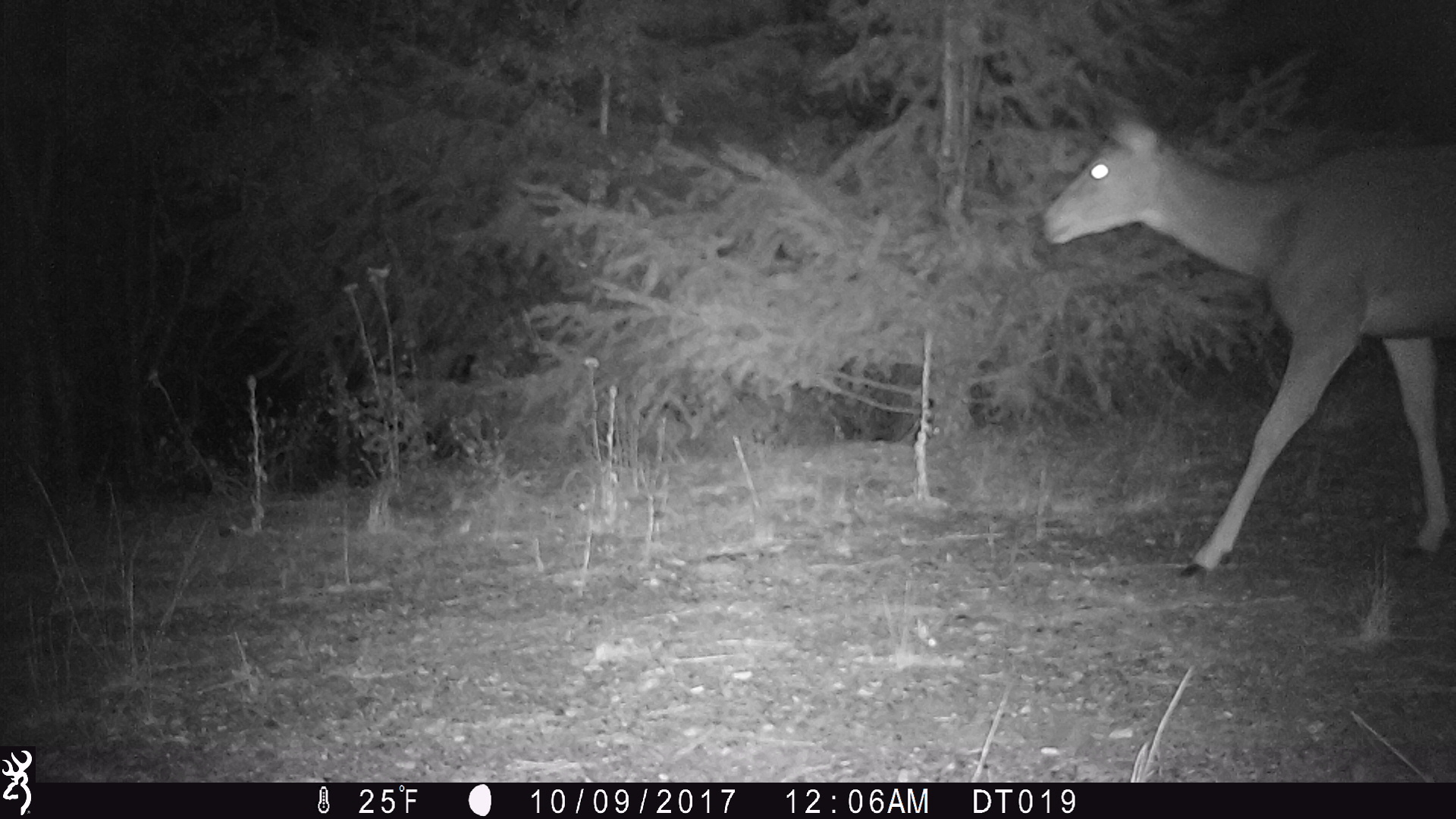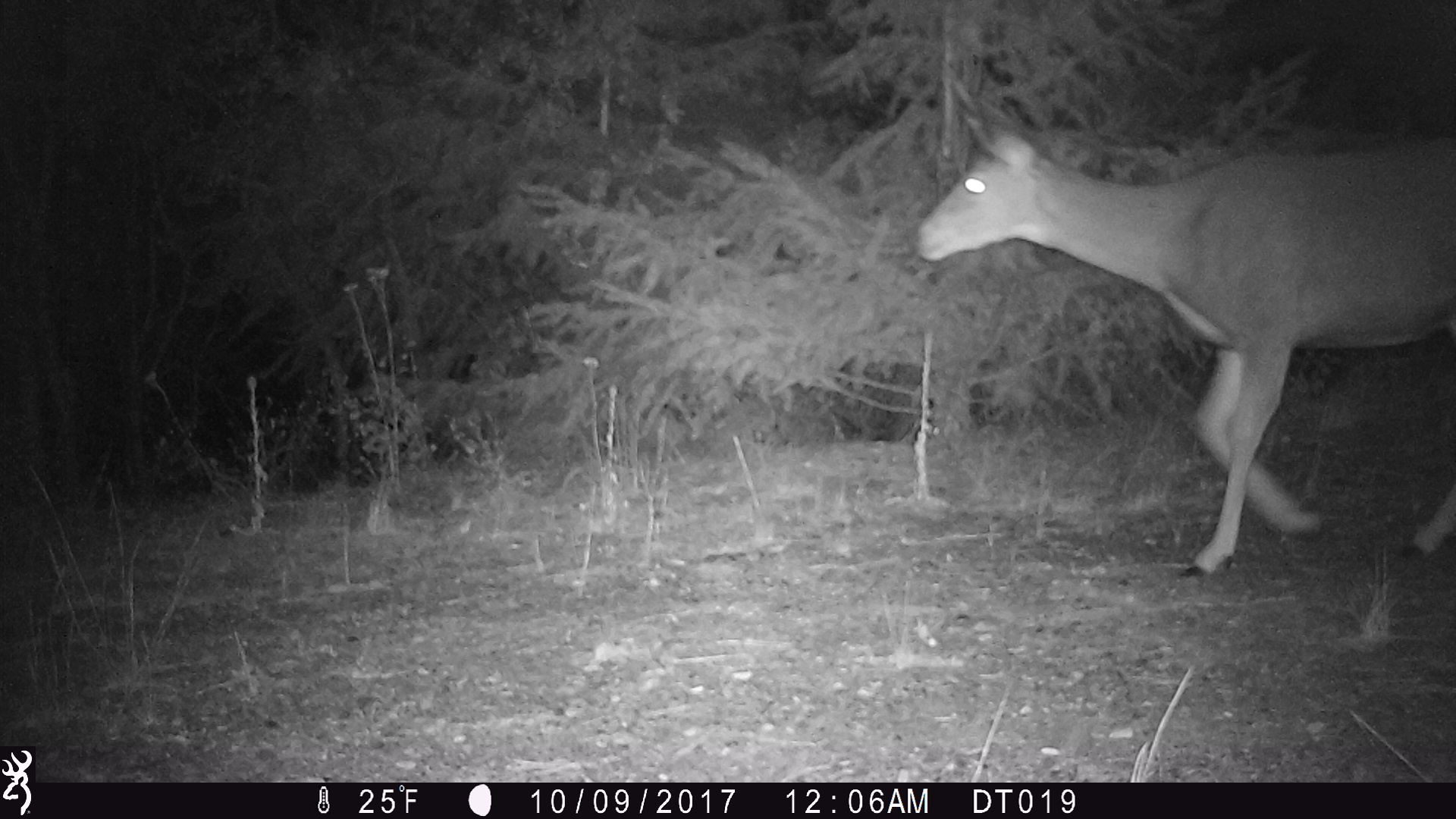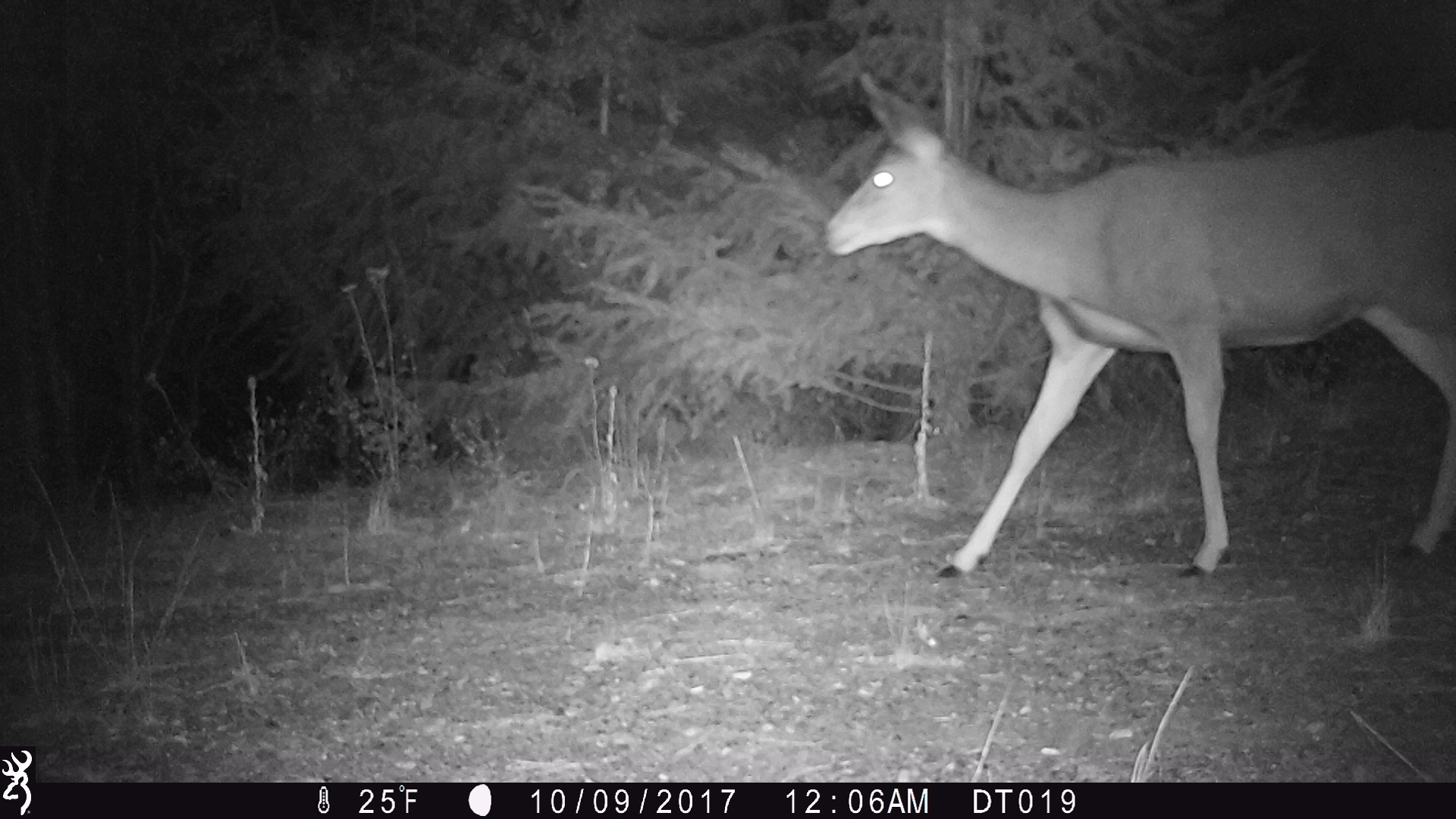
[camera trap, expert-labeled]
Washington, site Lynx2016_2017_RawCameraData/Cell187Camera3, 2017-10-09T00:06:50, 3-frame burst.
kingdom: Animalia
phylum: Chordata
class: Mammalia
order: Artiodactyla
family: Cervidae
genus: Odocoileus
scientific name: Odocoileus hemionus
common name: mule deer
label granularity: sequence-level